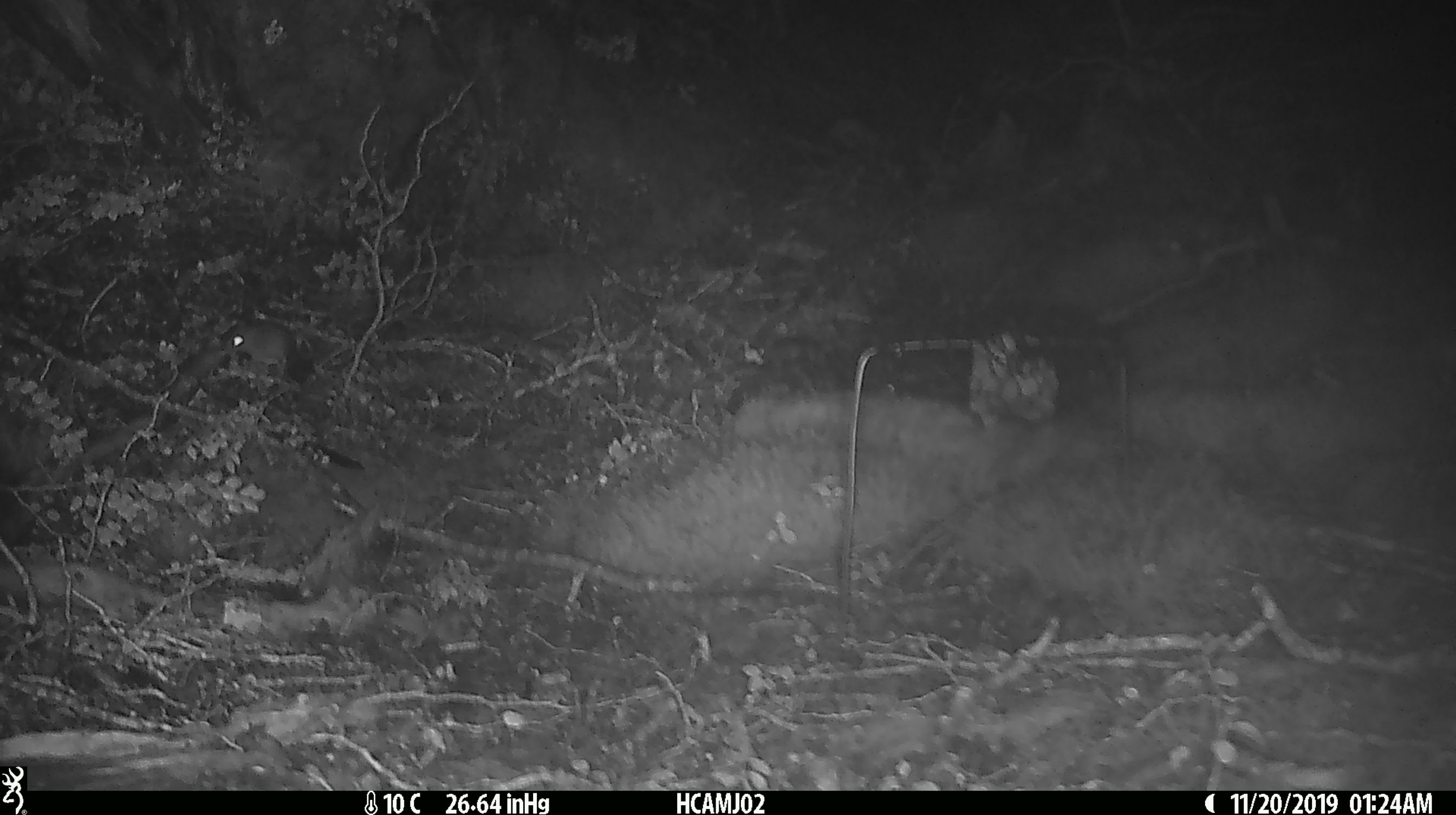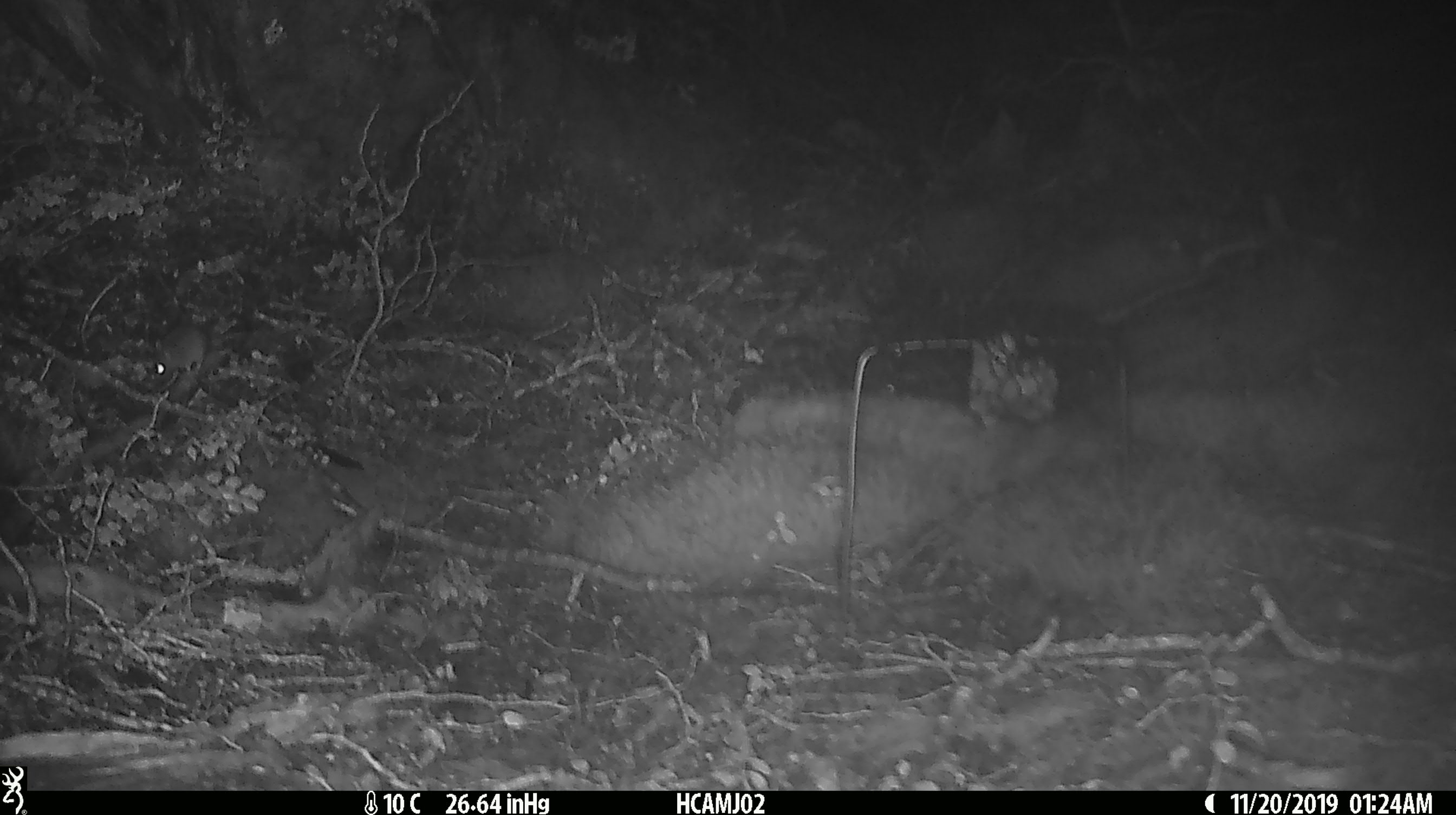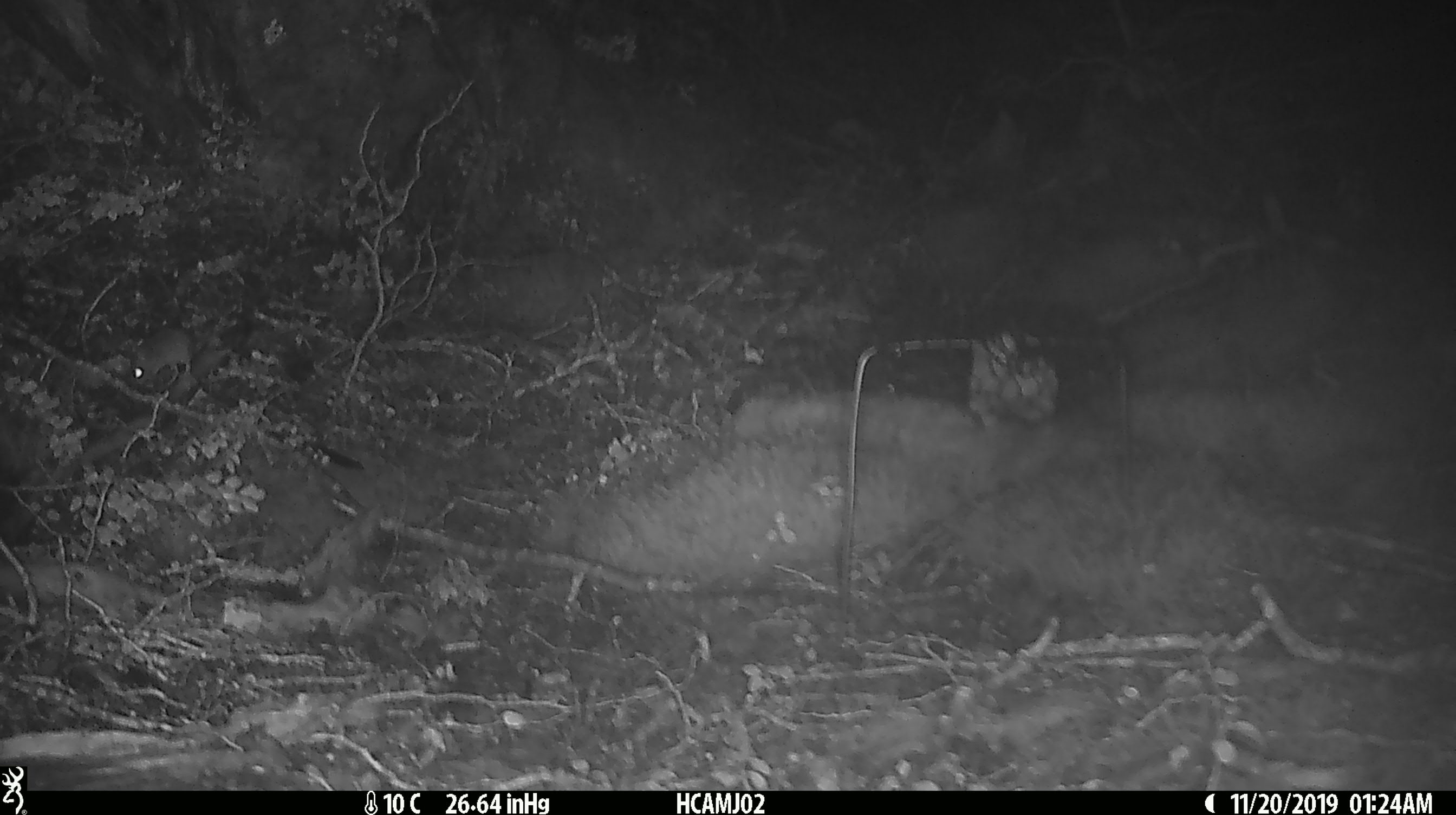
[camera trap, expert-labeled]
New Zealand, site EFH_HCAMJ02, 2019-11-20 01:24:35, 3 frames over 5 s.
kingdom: Animalia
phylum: Chordata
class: Mammalia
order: Rodentia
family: Muridae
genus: Mus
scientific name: Mus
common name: mouse